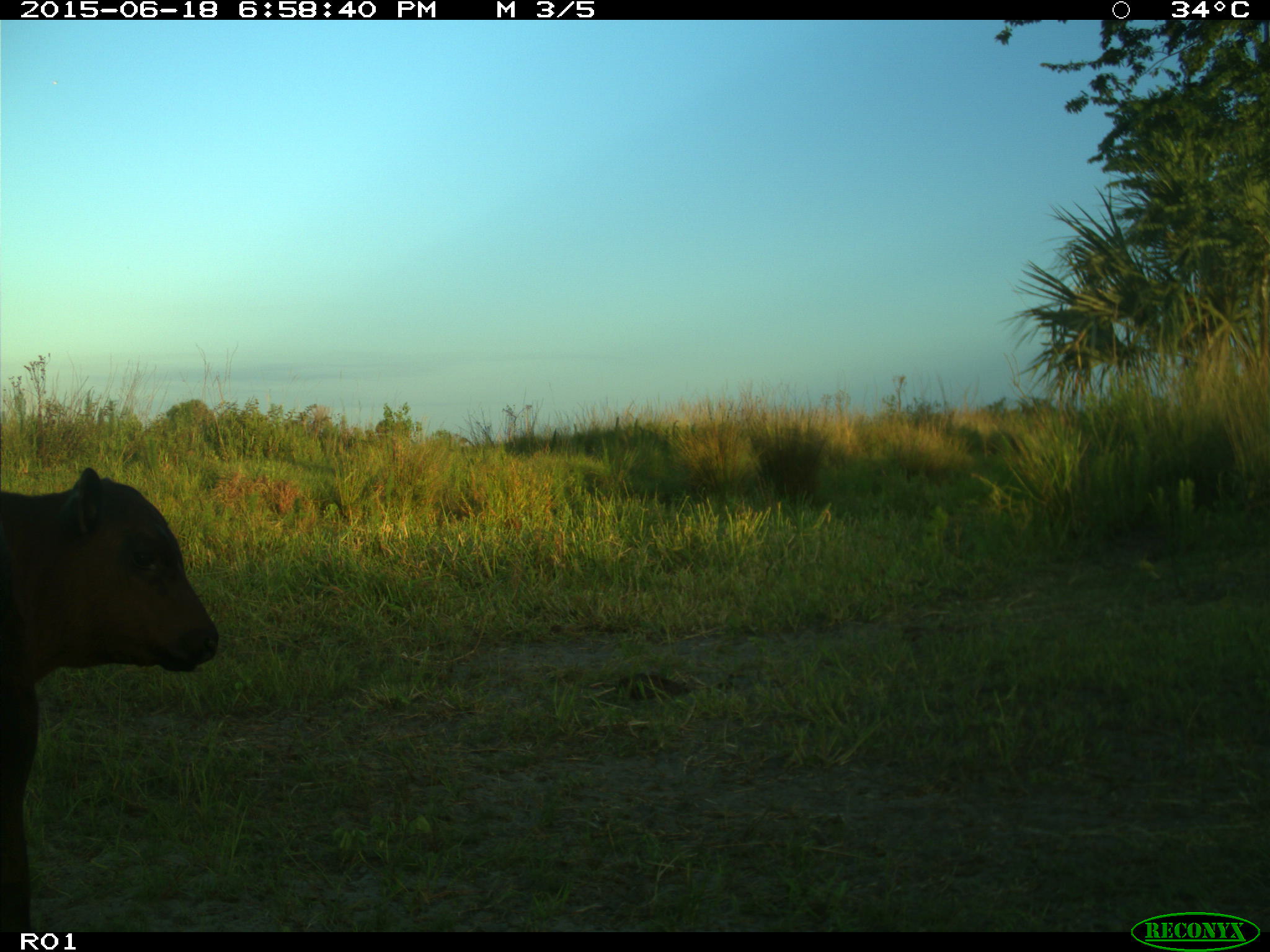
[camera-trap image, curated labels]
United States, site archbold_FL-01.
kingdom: Animalia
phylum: Chordata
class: Mammalia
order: Artiodactyla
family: Bovidae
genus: Bos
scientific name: Bos taurus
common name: domestic cow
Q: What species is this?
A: Bos taurus (domestic cow).